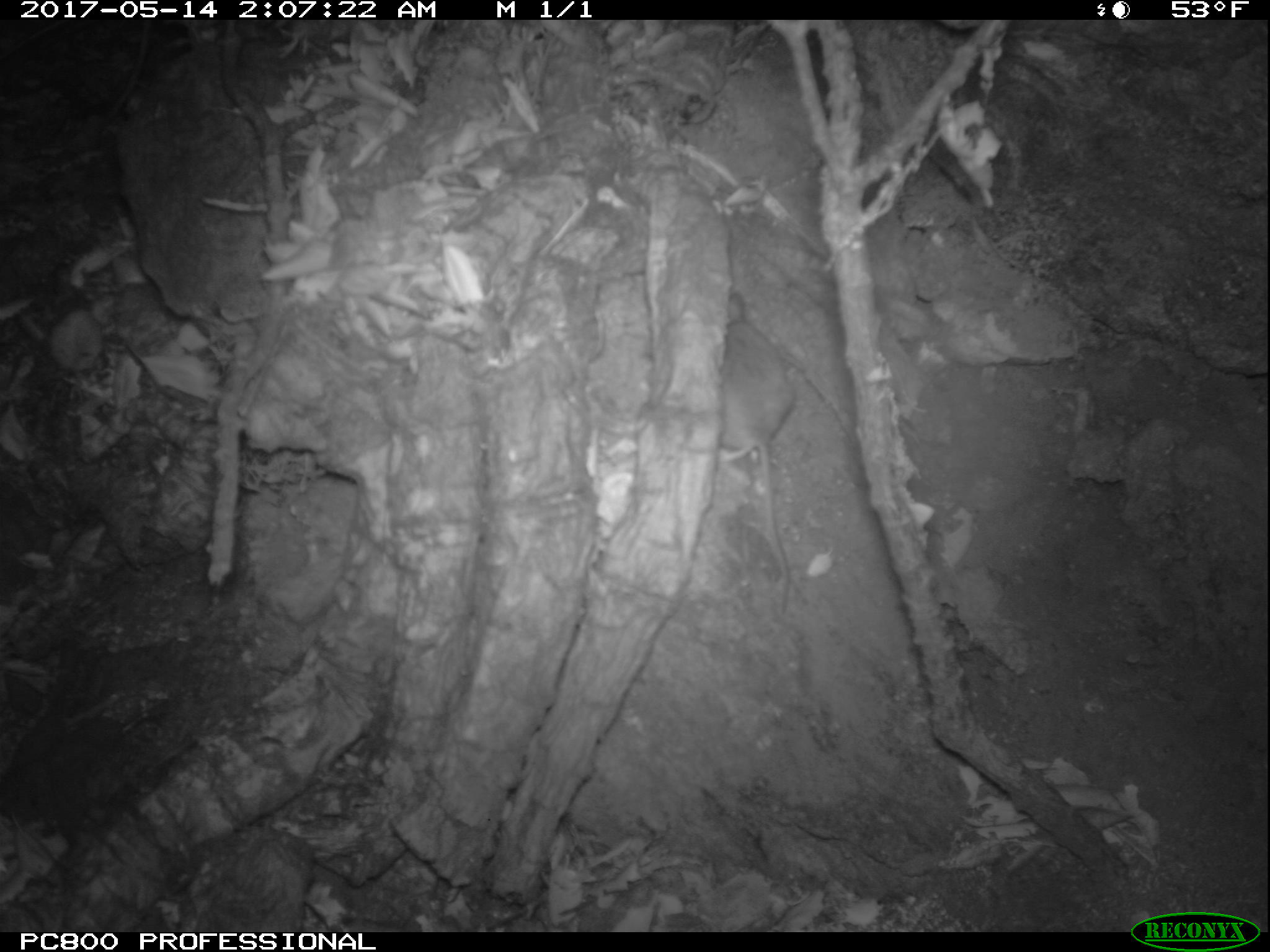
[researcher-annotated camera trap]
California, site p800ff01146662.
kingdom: Animalia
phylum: Chordata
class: Mammalia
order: Rodentia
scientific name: Rodentia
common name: rodent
Rodent (Rodentia).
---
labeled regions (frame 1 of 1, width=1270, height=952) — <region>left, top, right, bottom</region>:
rodent: <region>699, 293, 799, 611</region>